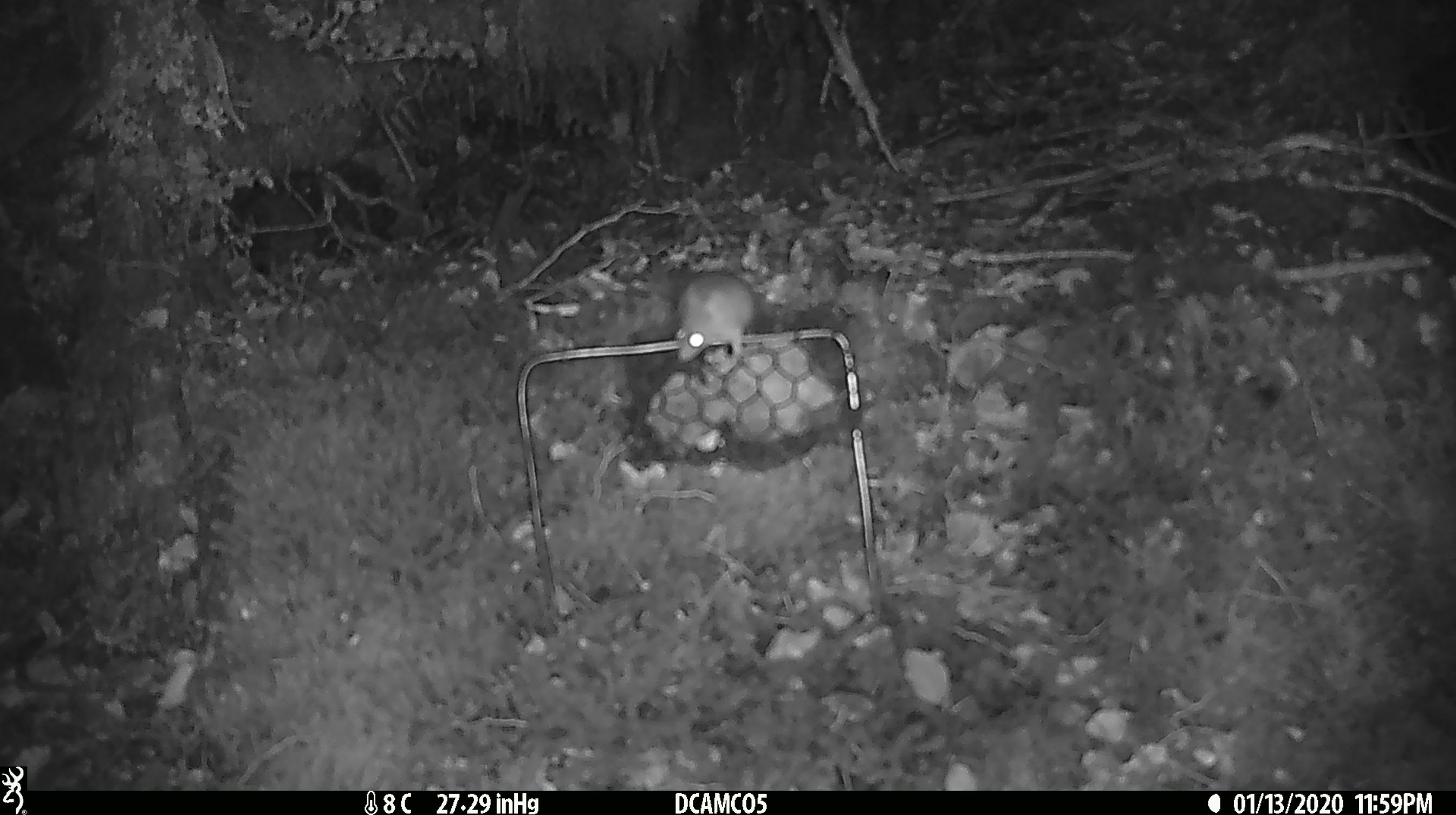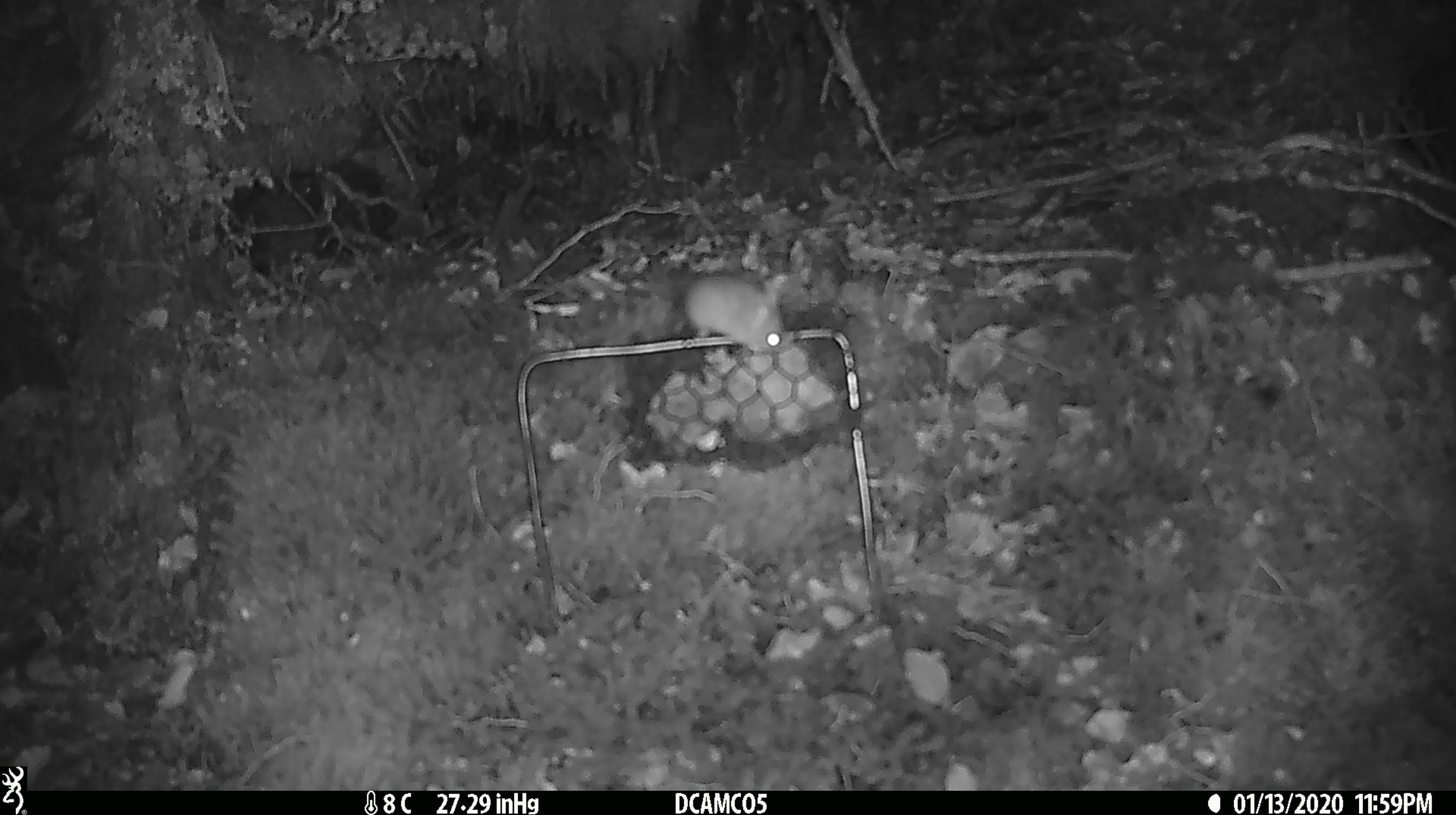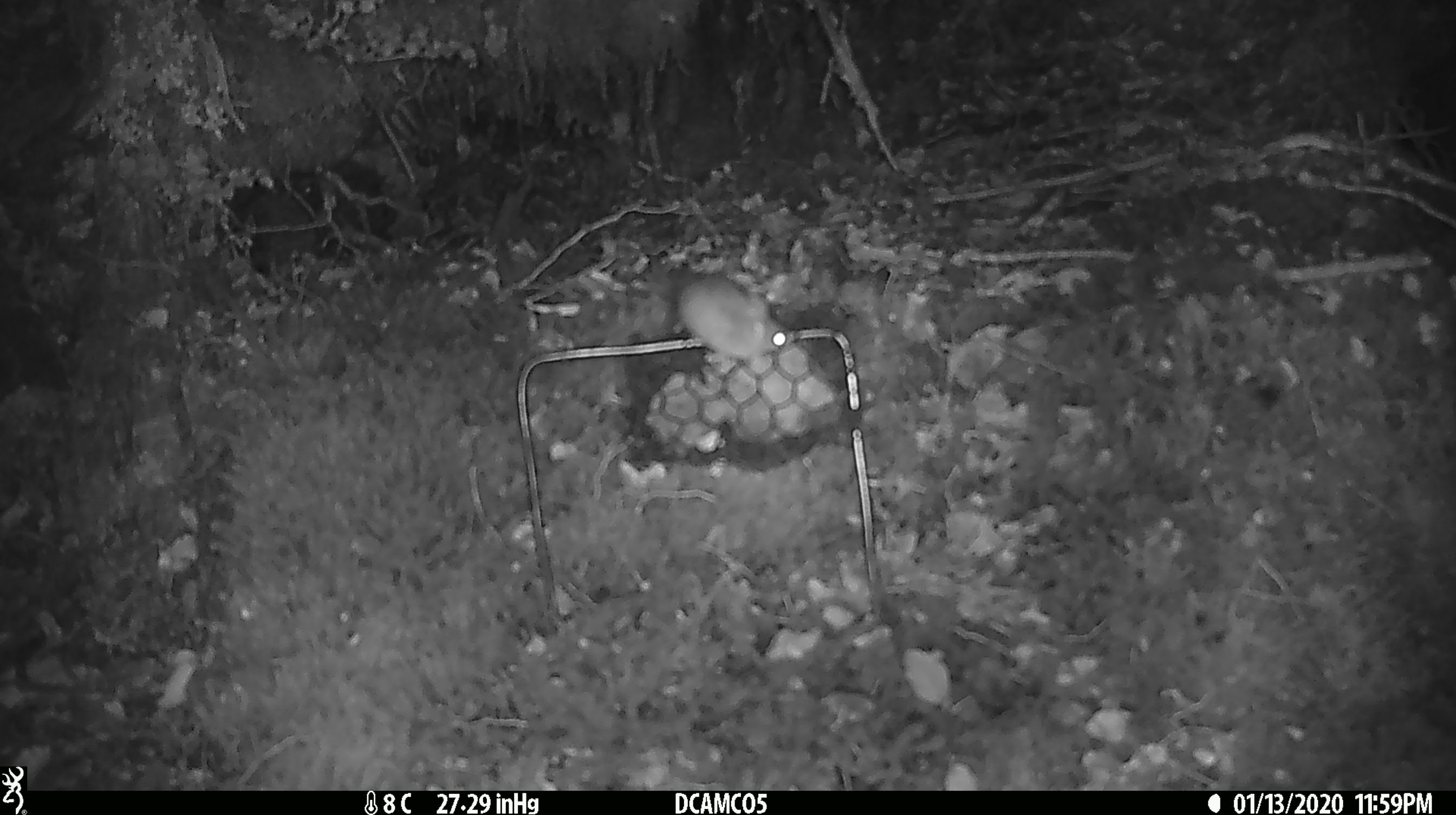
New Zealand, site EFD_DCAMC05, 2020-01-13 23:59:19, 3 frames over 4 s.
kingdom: Animalia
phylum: Chordata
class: Mammalia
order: Rodentia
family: Muridae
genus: Mus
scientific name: Mus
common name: mouse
Mouse (Mus).